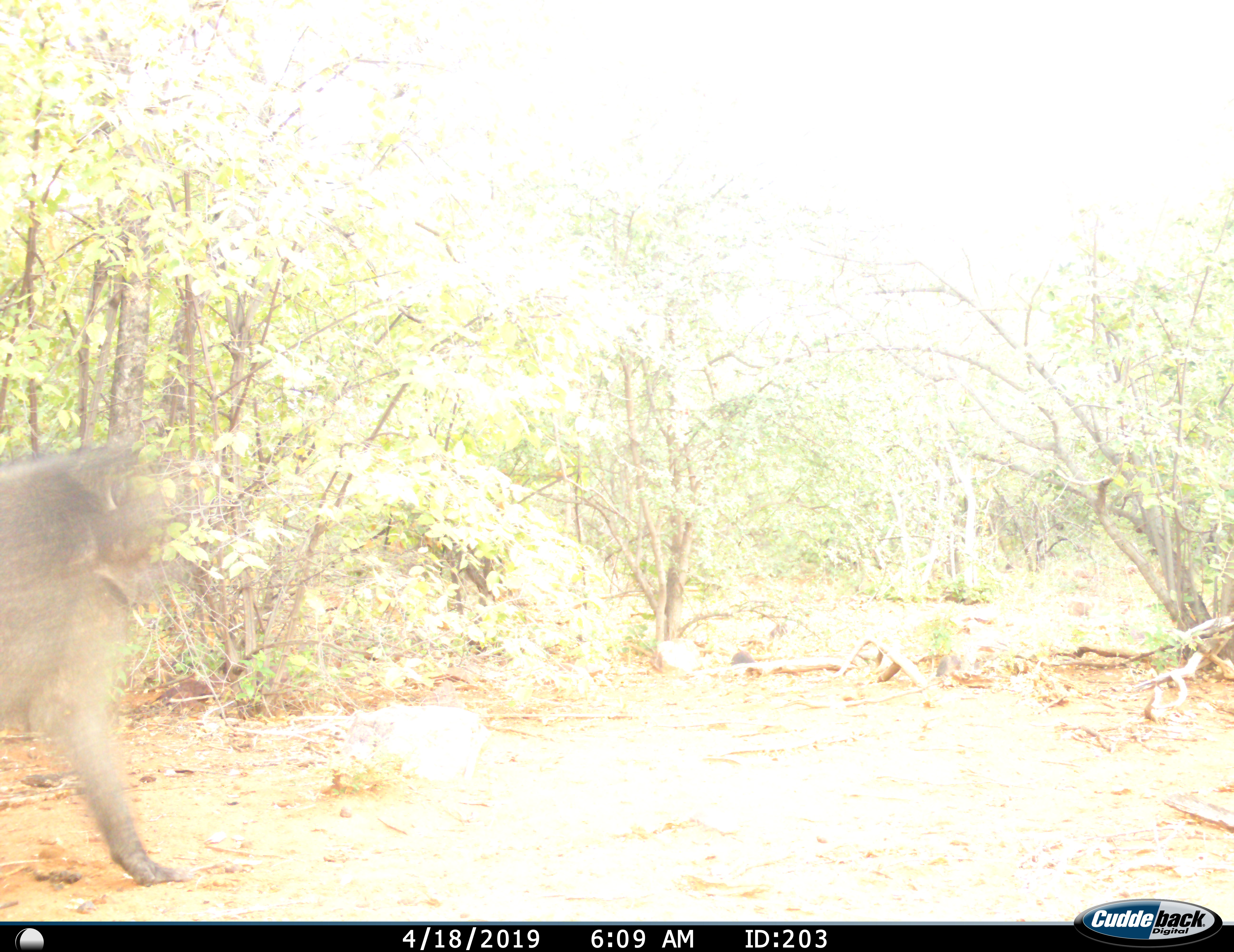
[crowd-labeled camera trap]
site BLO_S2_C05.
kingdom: Animalia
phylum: Chordata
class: Mammalia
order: Primates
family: Cercopithecidae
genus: Papio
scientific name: Papio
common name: baboon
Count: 1.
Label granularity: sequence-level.